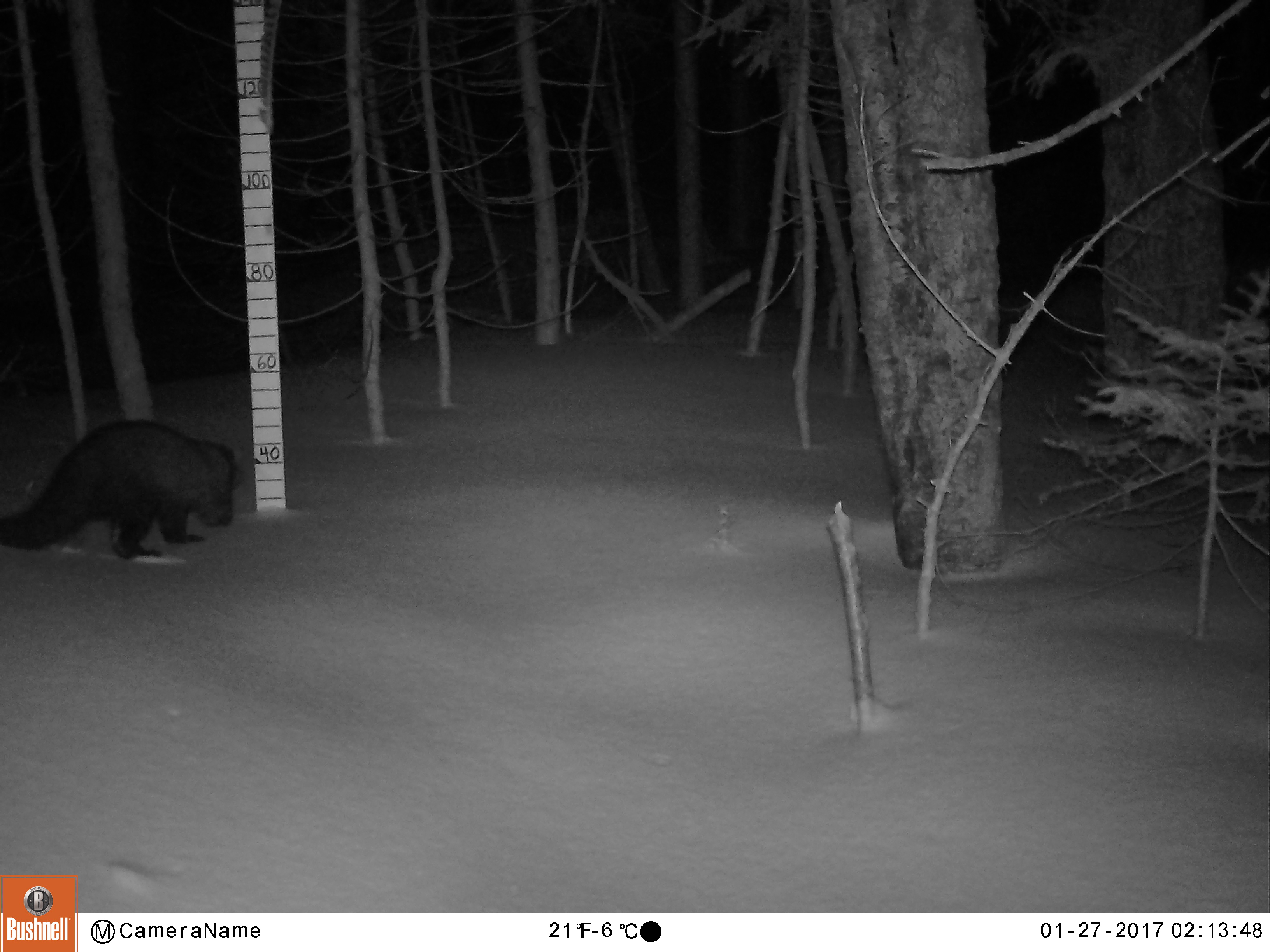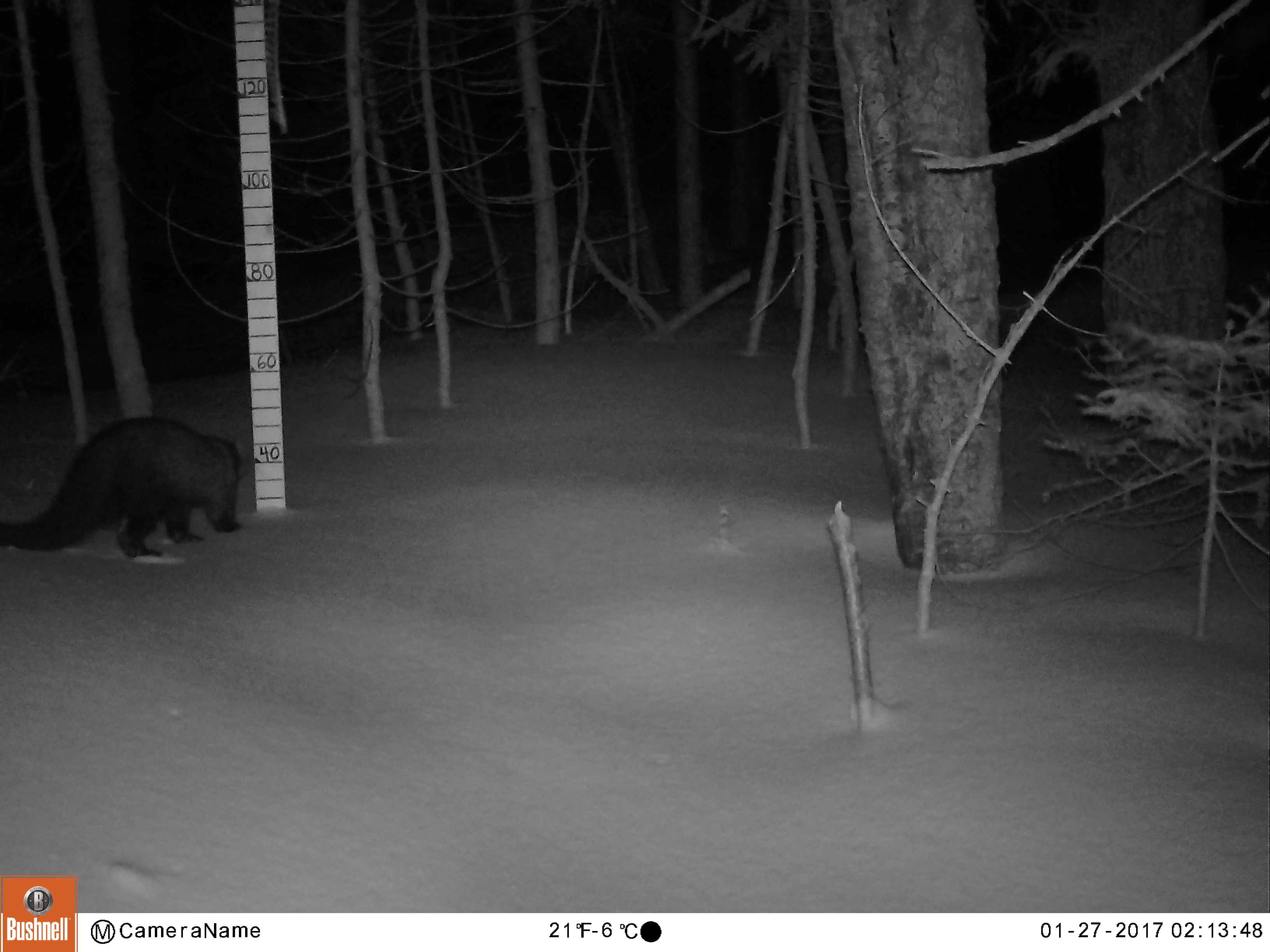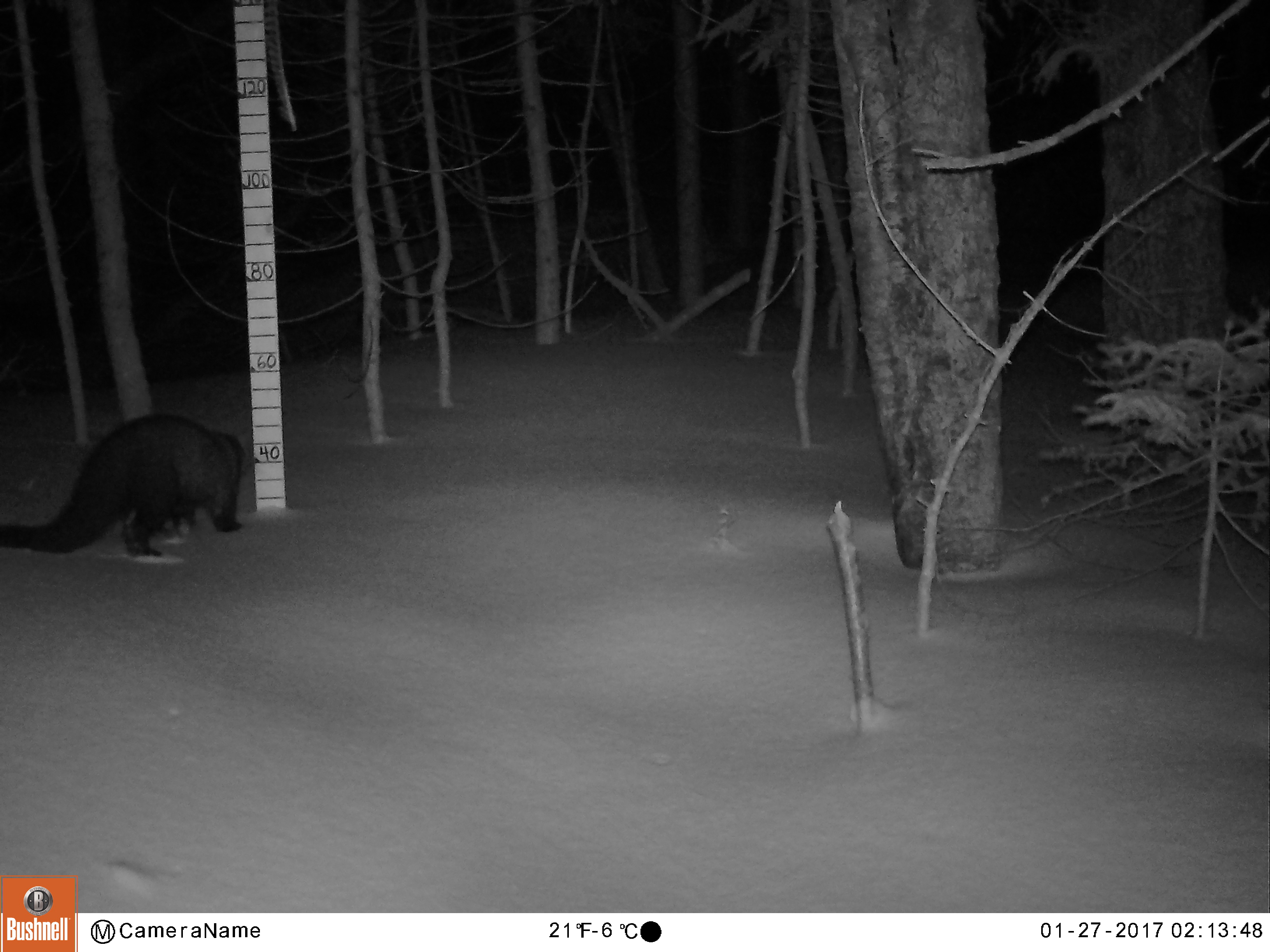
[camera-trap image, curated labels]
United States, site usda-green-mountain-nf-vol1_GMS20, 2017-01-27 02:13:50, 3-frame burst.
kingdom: Animalia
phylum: Chordata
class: Mammalia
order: Carnivora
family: Mustelidae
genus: Pekania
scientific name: Pekania pennanti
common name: fisher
Fisher (Pekania pennanti).